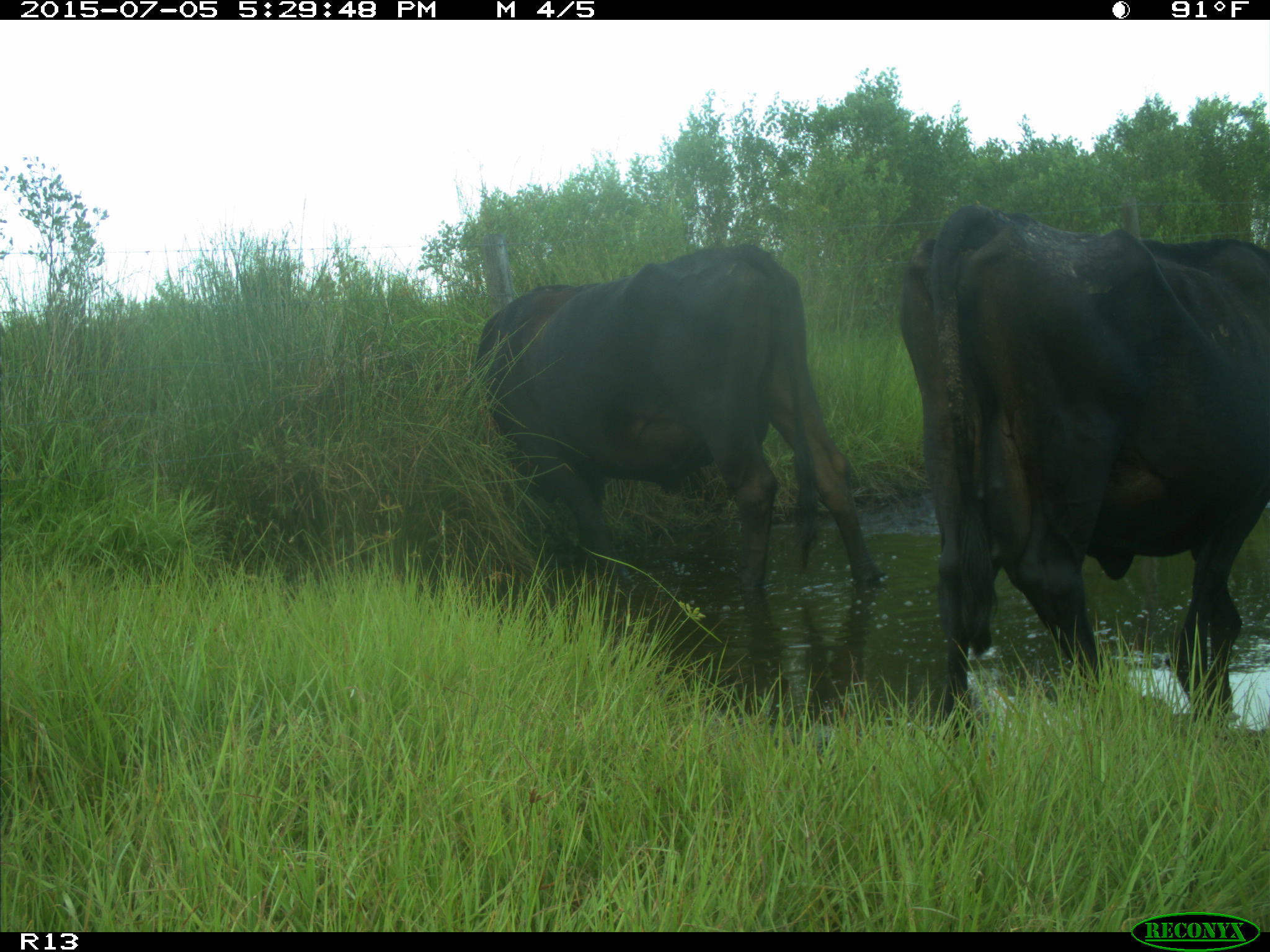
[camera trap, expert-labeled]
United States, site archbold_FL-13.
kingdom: Animalia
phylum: Chordata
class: Mammalia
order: Artiodactyla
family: Bovidae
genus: Bos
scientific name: Bos taurus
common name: domestic cow